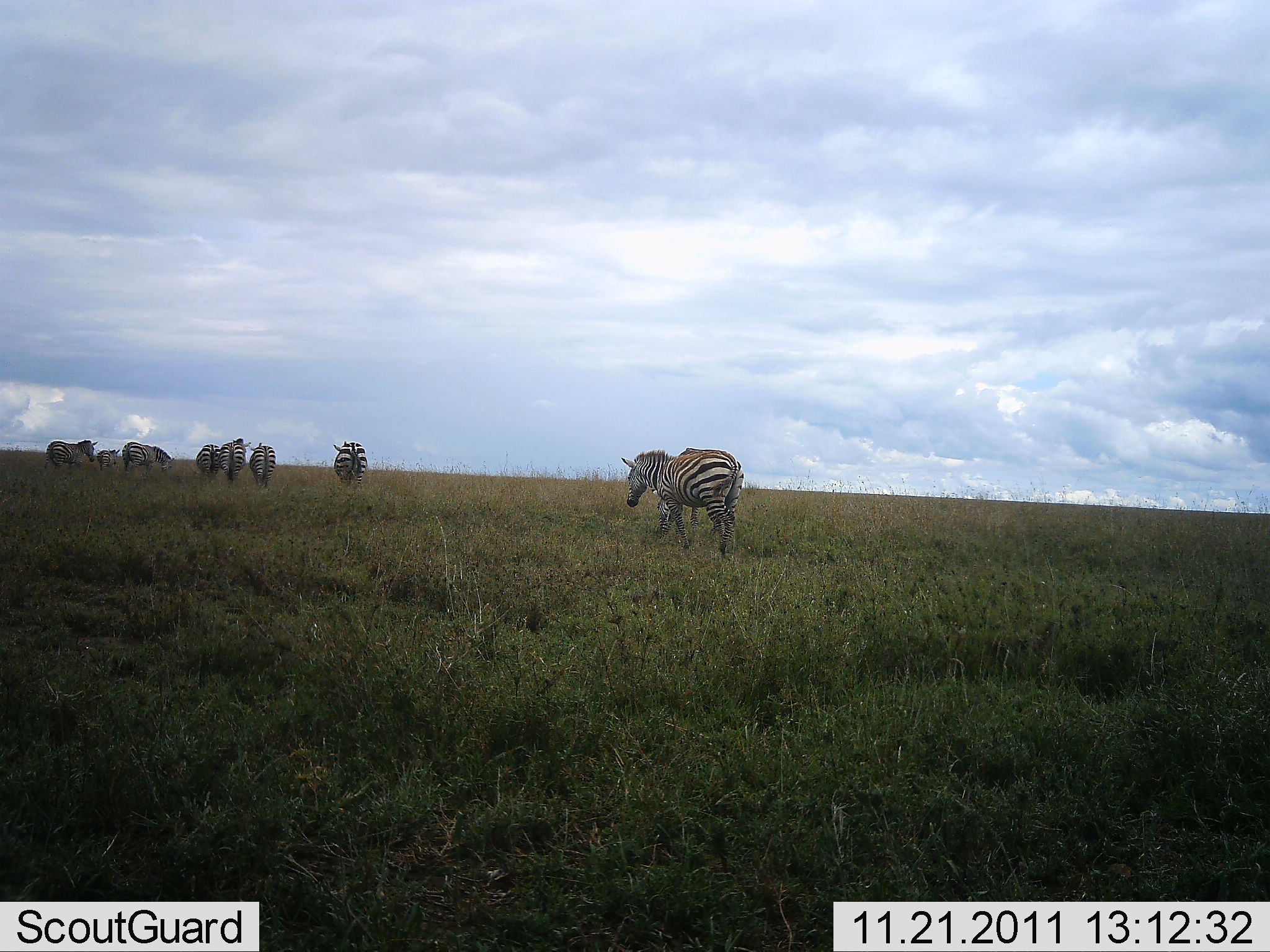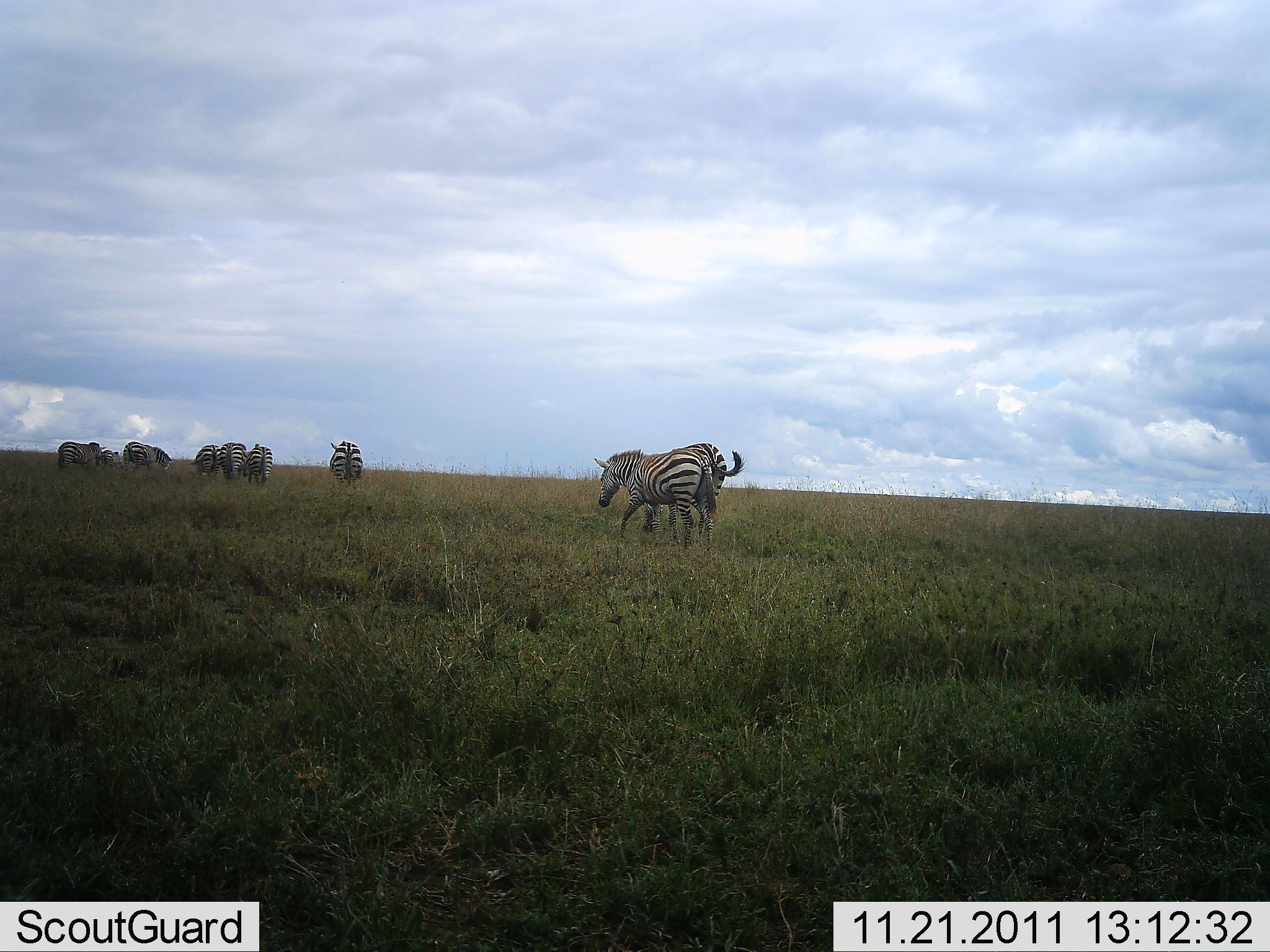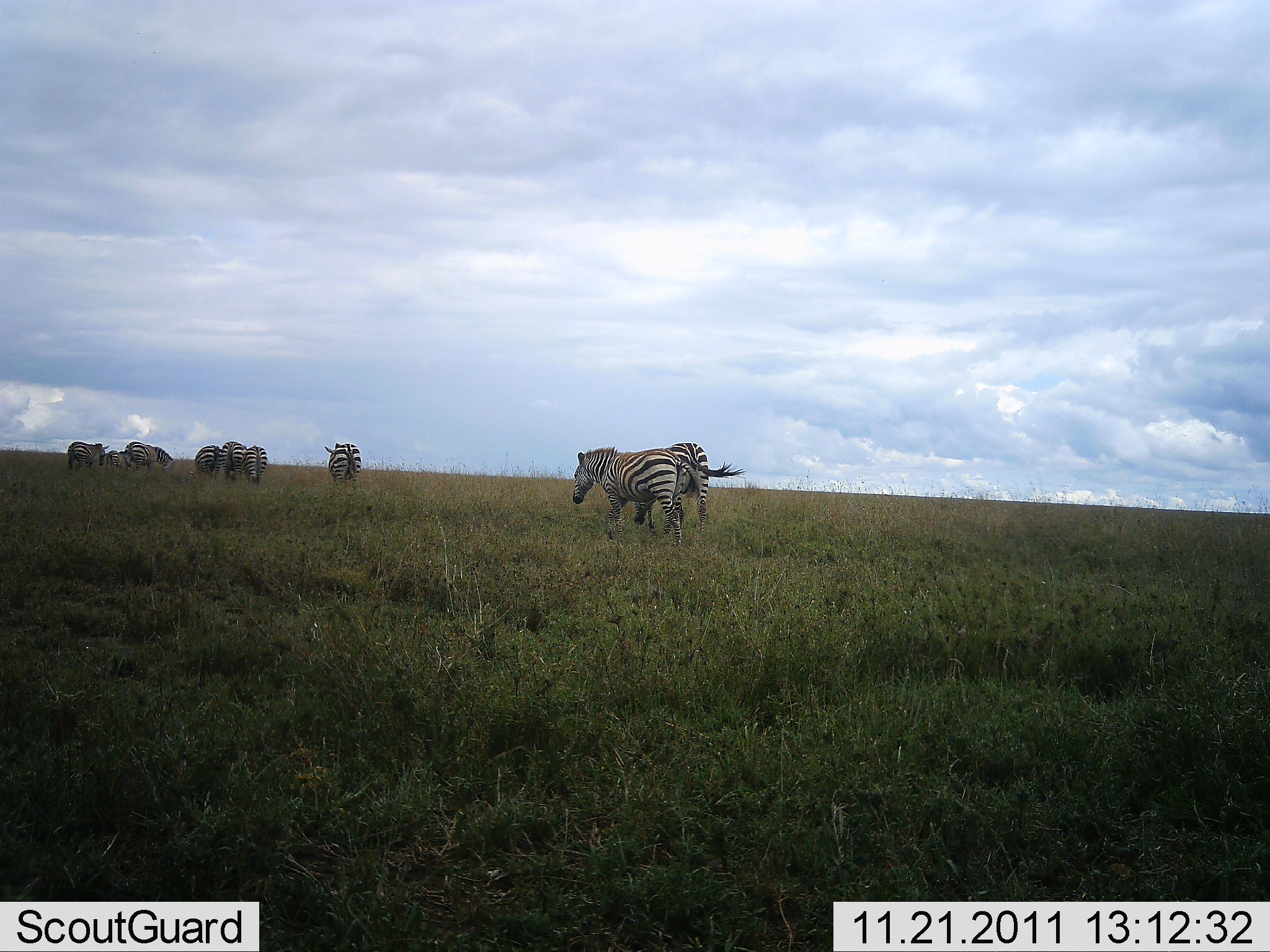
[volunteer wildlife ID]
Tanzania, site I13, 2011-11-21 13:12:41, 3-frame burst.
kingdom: Animalia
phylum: Chordata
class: Mammalia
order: Perissodactyla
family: Equidae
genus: Equus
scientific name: Equus quagga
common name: plains zebra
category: zebra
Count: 9.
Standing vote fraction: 17%.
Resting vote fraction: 0%.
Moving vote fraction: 92%.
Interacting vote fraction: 0%.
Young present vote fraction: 0%.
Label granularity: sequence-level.